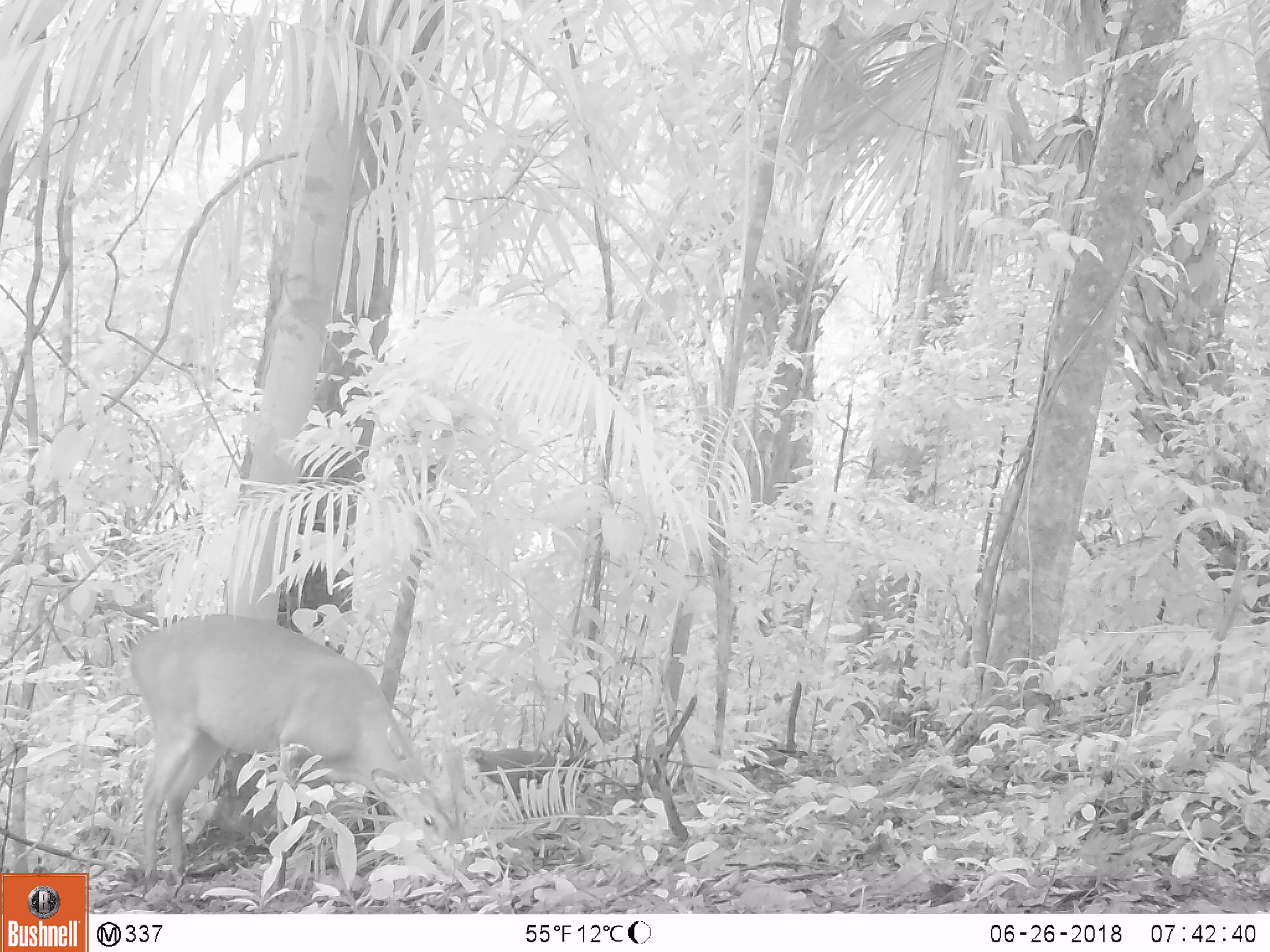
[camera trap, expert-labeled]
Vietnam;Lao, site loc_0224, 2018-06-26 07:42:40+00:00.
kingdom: Animalia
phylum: Chordata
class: Aves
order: Galliformes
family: Phasianidae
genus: Gallus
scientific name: Gallus gallus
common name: red junglefowl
Red junglefowl (Gallus gallus). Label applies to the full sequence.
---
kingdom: Animalia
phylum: Chordata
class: Mammalia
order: Artiodactyla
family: Cervidae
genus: Muntiacus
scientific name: Muntiacus vuquangensis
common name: large-antlered muntjac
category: large antlered muntjac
Large antlered muntjac (large-antlered muntjac) (Muntiacus vuquangensis). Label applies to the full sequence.